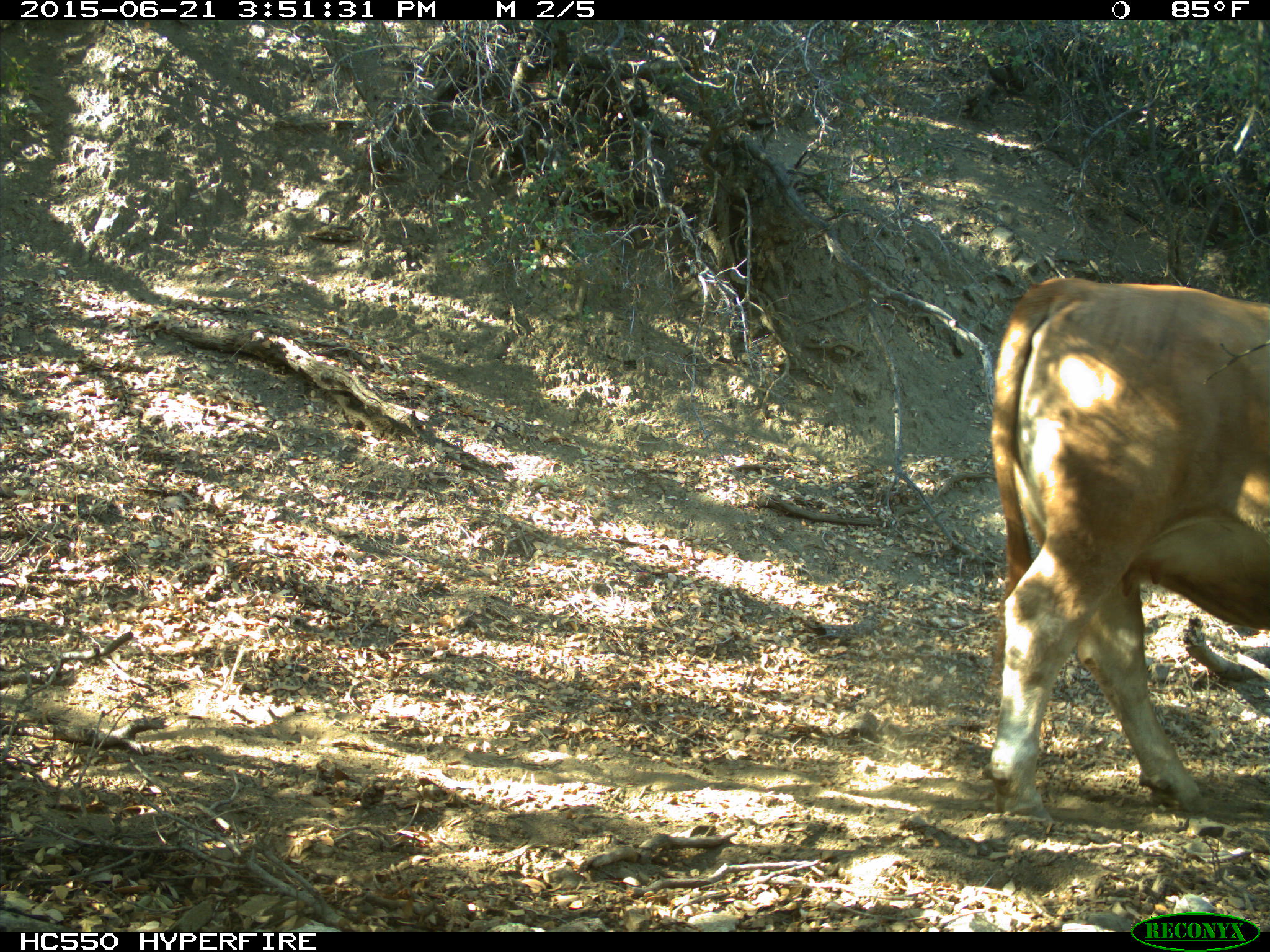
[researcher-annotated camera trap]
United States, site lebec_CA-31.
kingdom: Animalia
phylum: Chordata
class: Mammalia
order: Artiodactyla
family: Bovidae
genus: Bos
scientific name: Bos taurus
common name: domestic cow